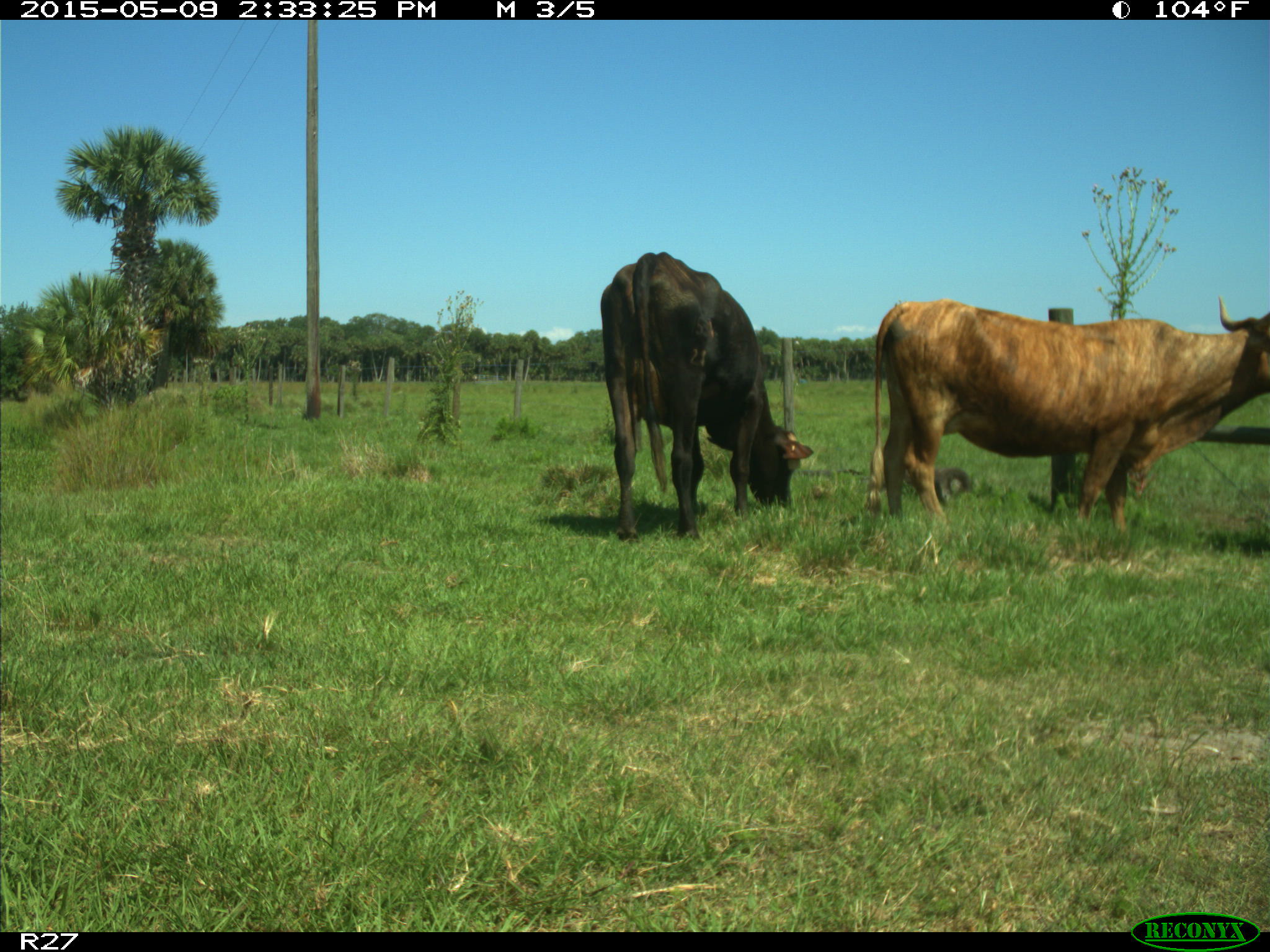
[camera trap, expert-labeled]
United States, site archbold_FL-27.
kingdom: Animalia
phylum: Chordata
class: Mammalia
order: Artiodactyla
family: Bovidae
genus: Bos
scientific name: Bos taurus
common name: domestic cow